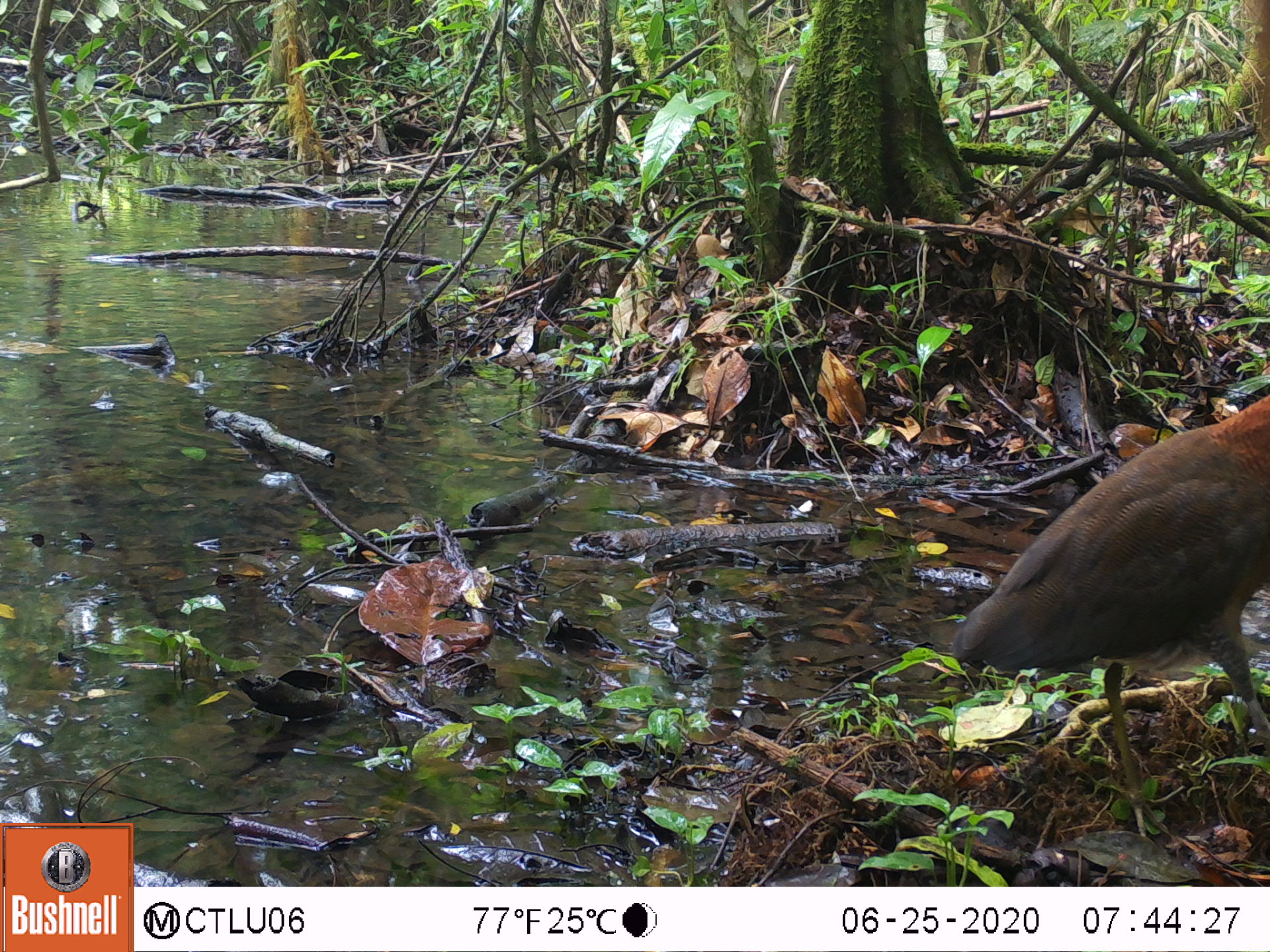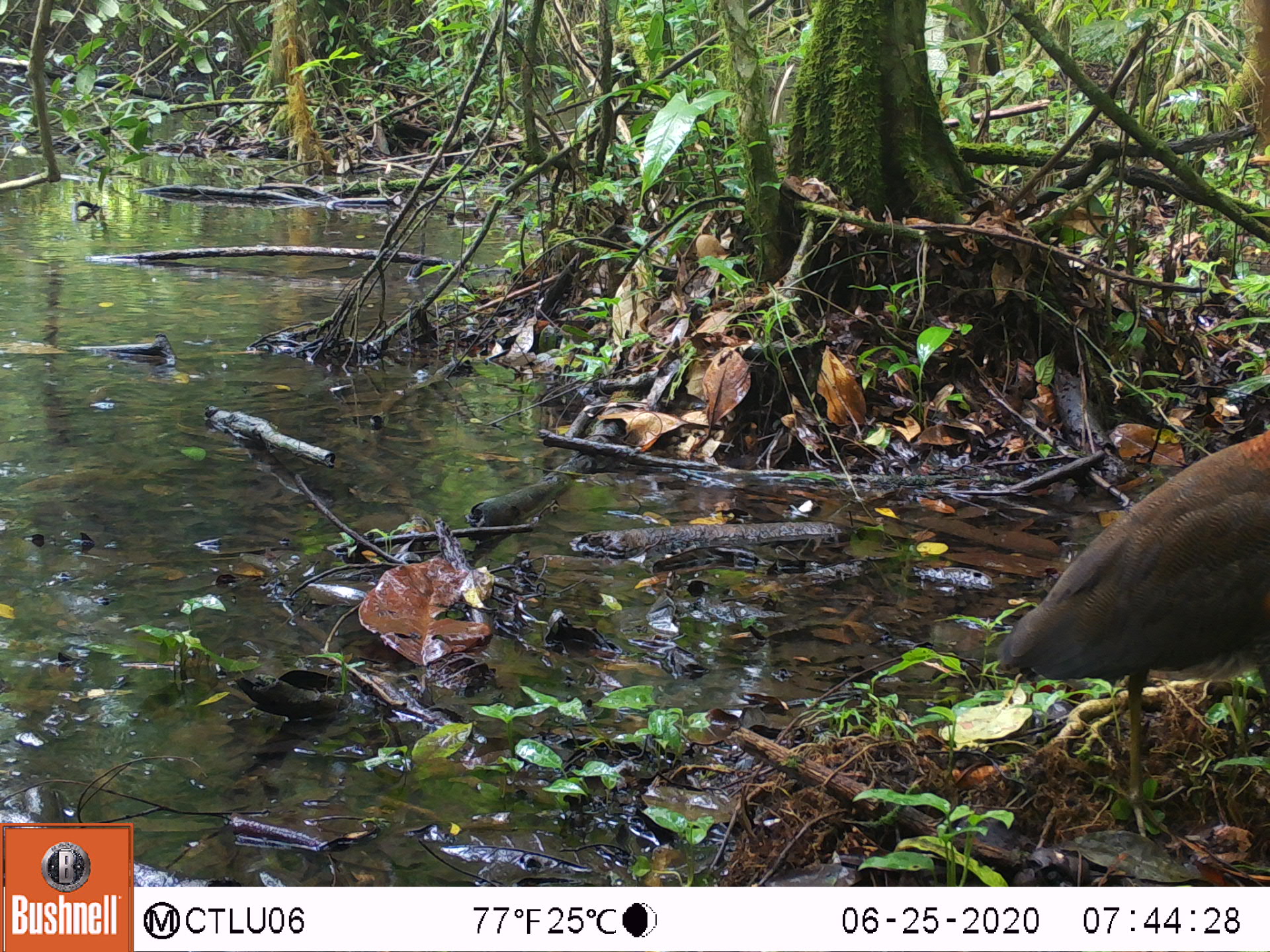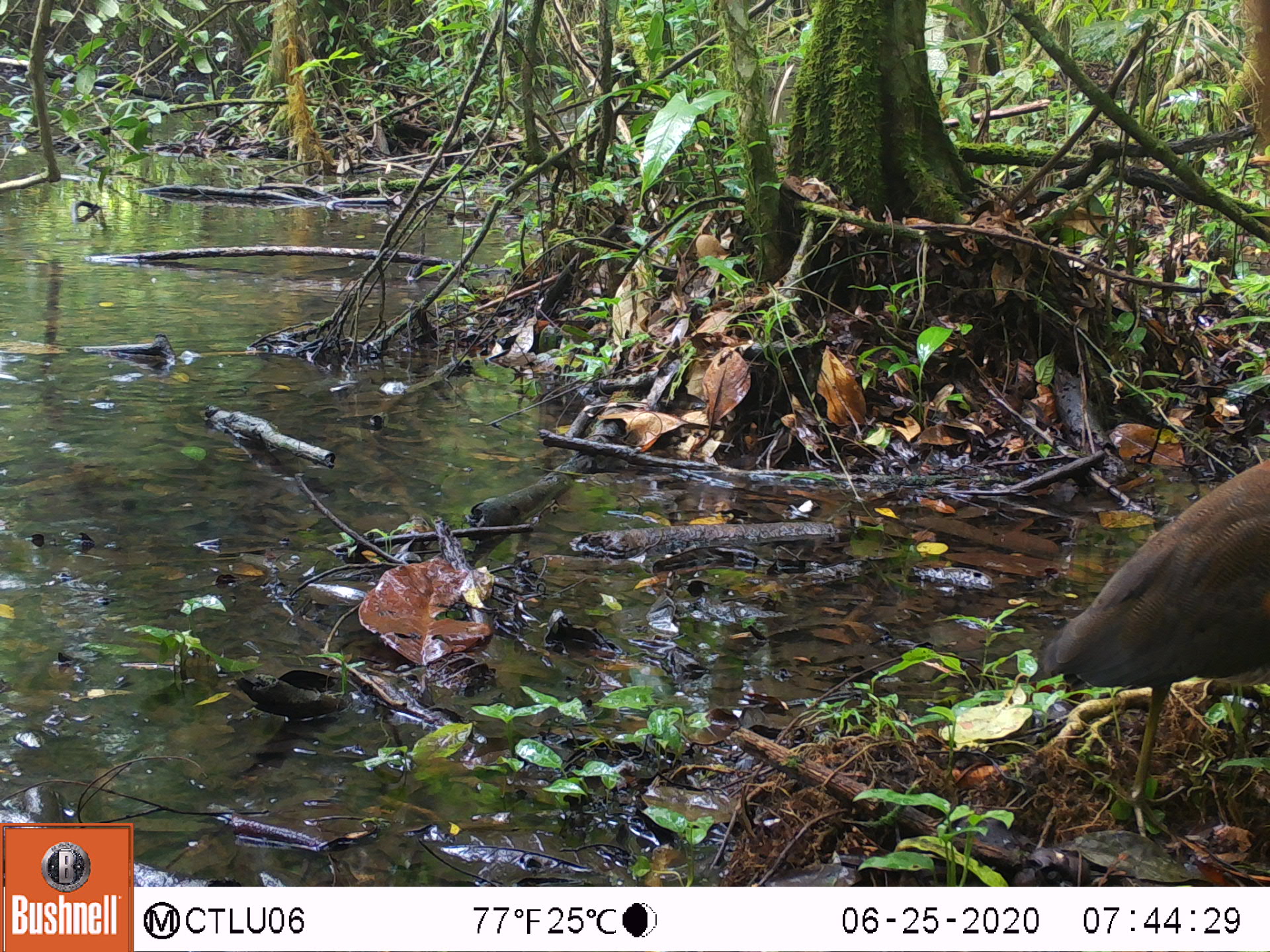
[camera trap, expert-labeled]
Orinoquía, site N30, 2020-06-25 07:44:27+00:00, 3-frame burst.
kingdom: Animalia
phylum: Chordata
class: Aves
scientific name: Aves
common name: bird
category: unknown bird